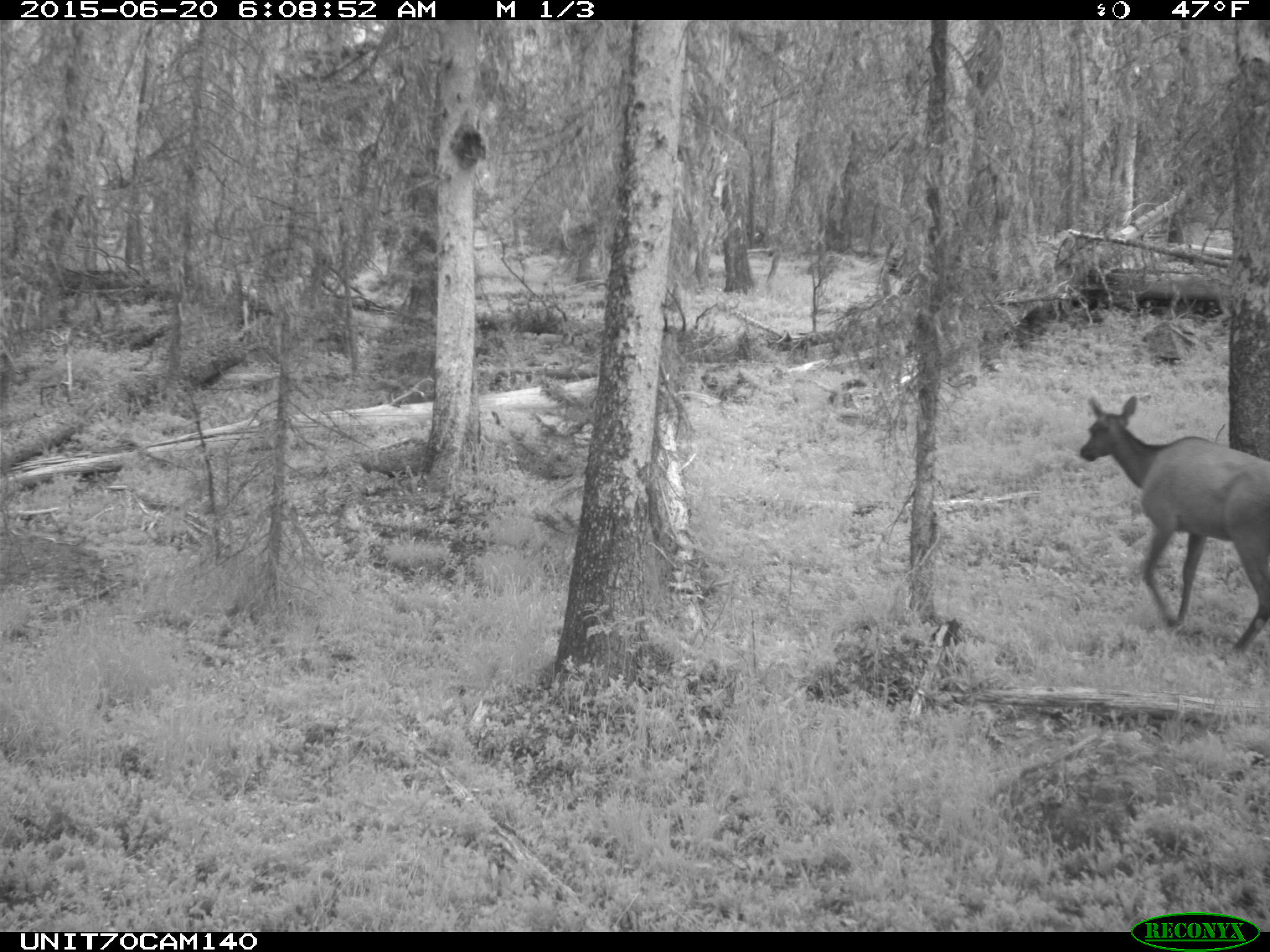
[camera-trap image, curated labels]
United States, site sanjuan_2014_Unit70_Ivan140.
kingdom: Animalia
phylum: Chordata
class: Mammalia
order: Artiodactyla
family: Cervidae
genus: Cervus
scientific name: Cervus elaphus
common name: red deer